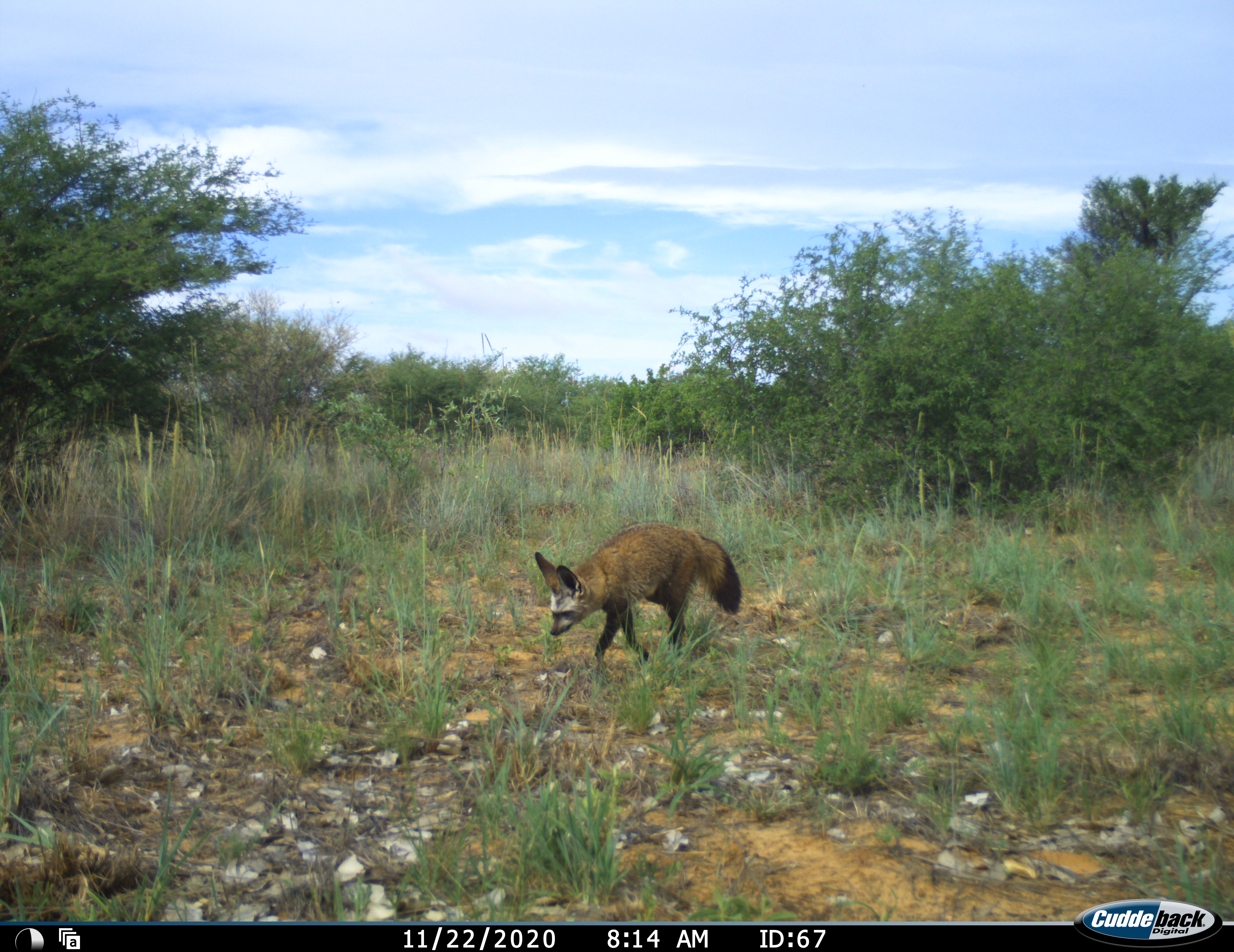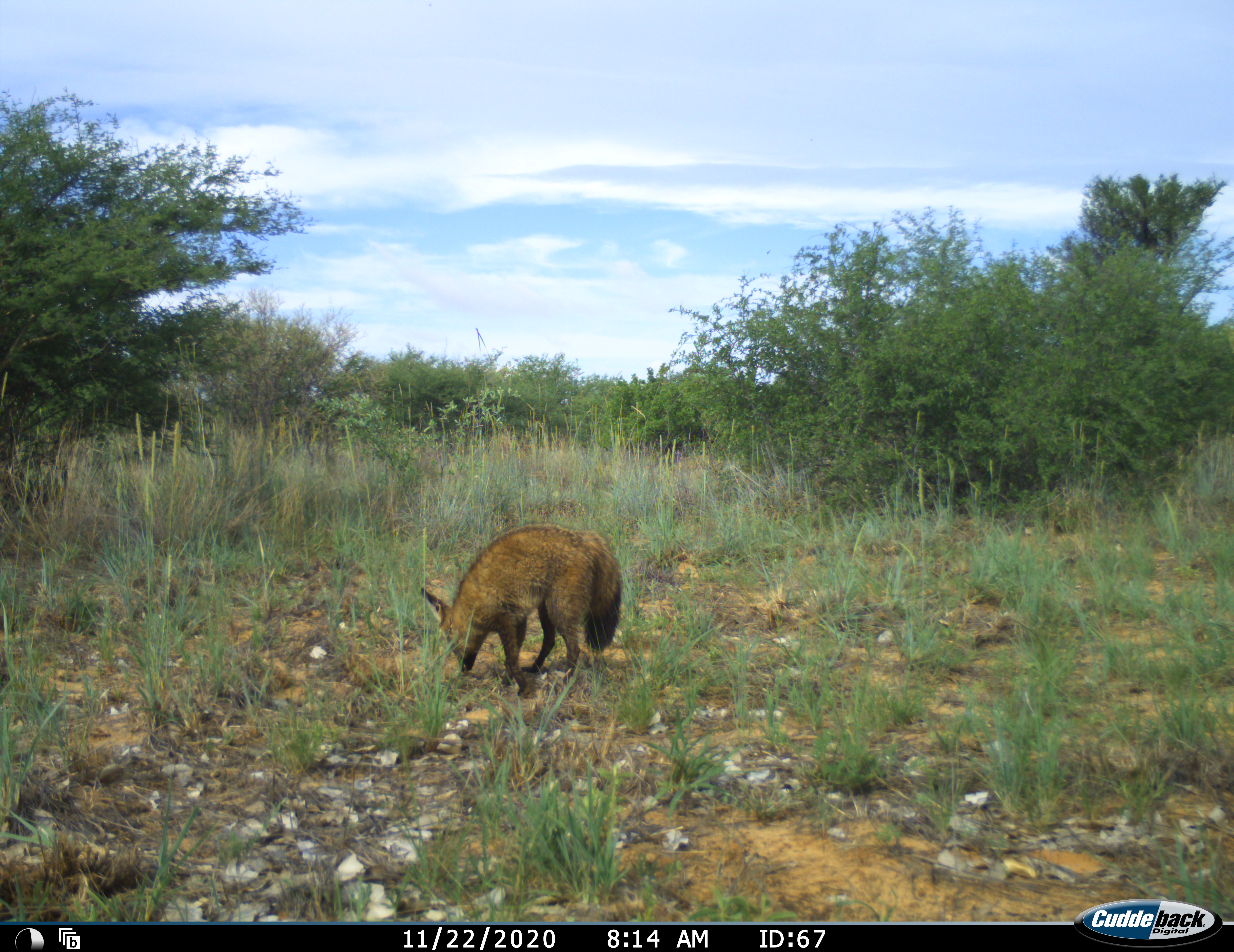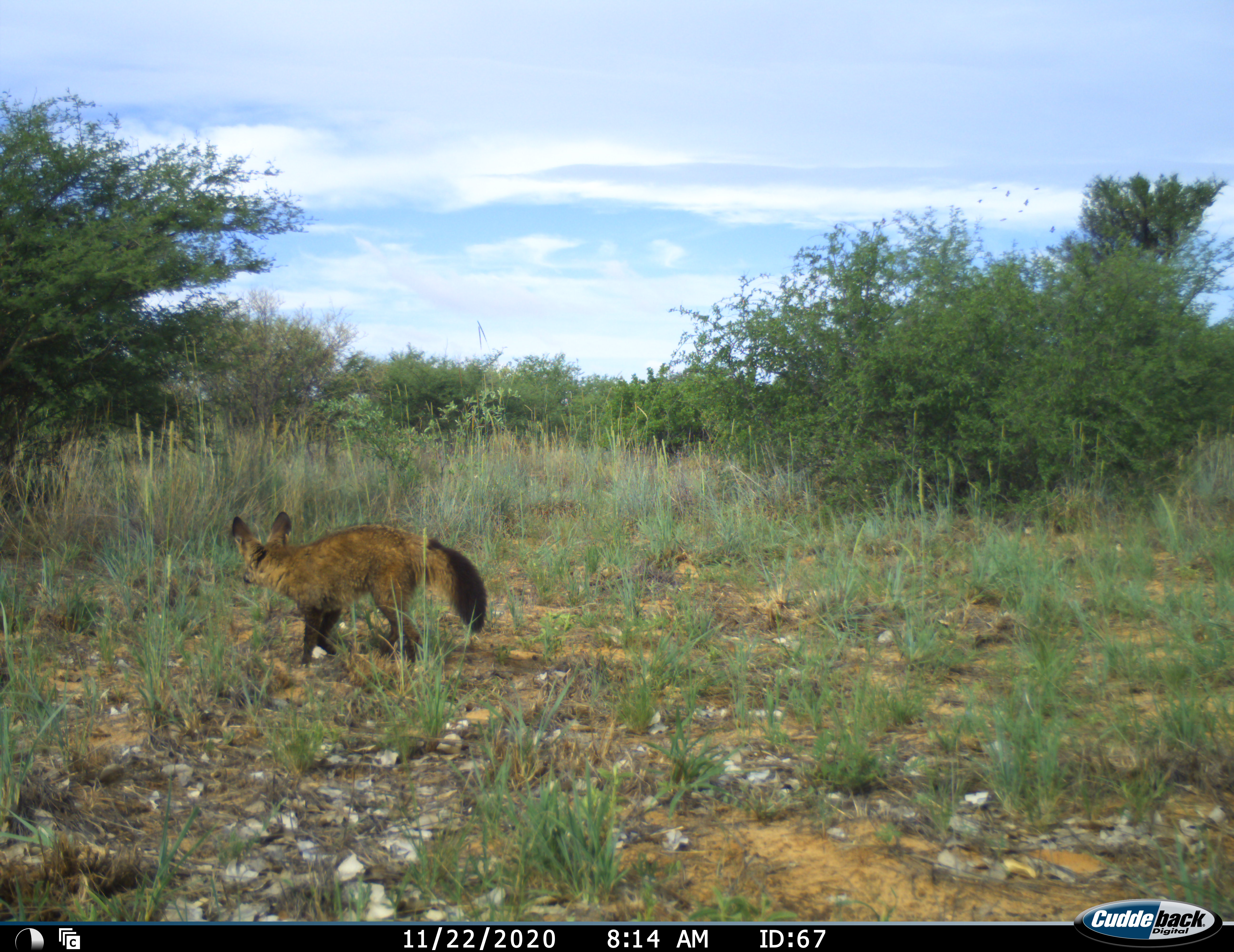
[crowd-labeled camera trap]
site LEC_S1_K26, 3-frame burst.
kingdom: Animalia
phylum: Chordata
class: Mammalia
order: Carnivora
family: Canidae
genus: Otocyon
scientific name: Otocyon megalotis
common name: bat-eared fox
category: foxbateared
Foxbateared (bat-eared fox) (Otocyon megalotis), count 1. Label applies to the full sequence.